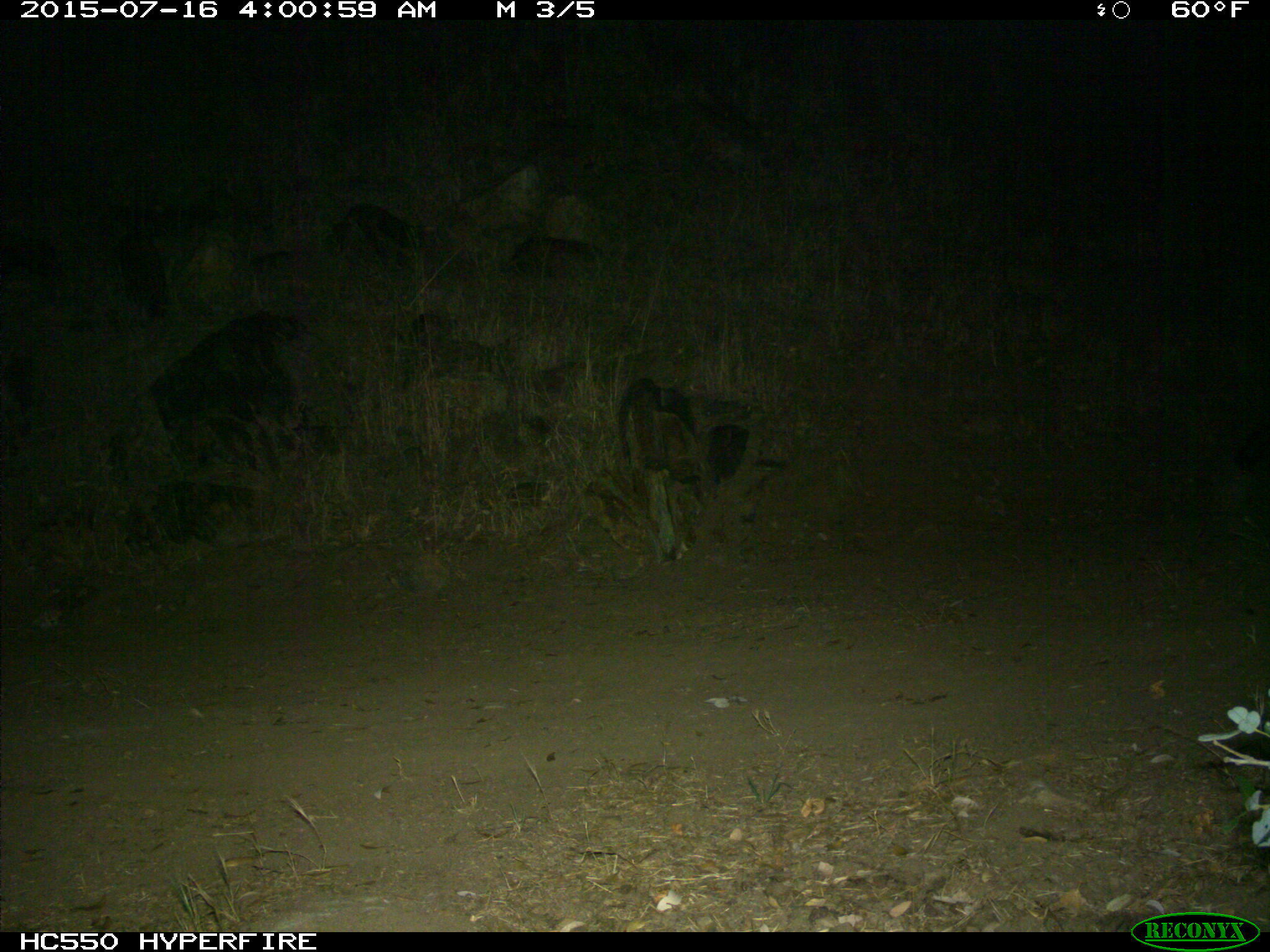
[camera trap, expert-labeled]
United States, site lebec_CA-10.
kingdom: Animalia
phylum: Chordata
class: Mammalia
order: Carnivora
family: Mephitidae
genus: Mephitis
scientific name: Mephitis mephitis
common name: striped skunk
Mephitis mephitis (striped skunk).